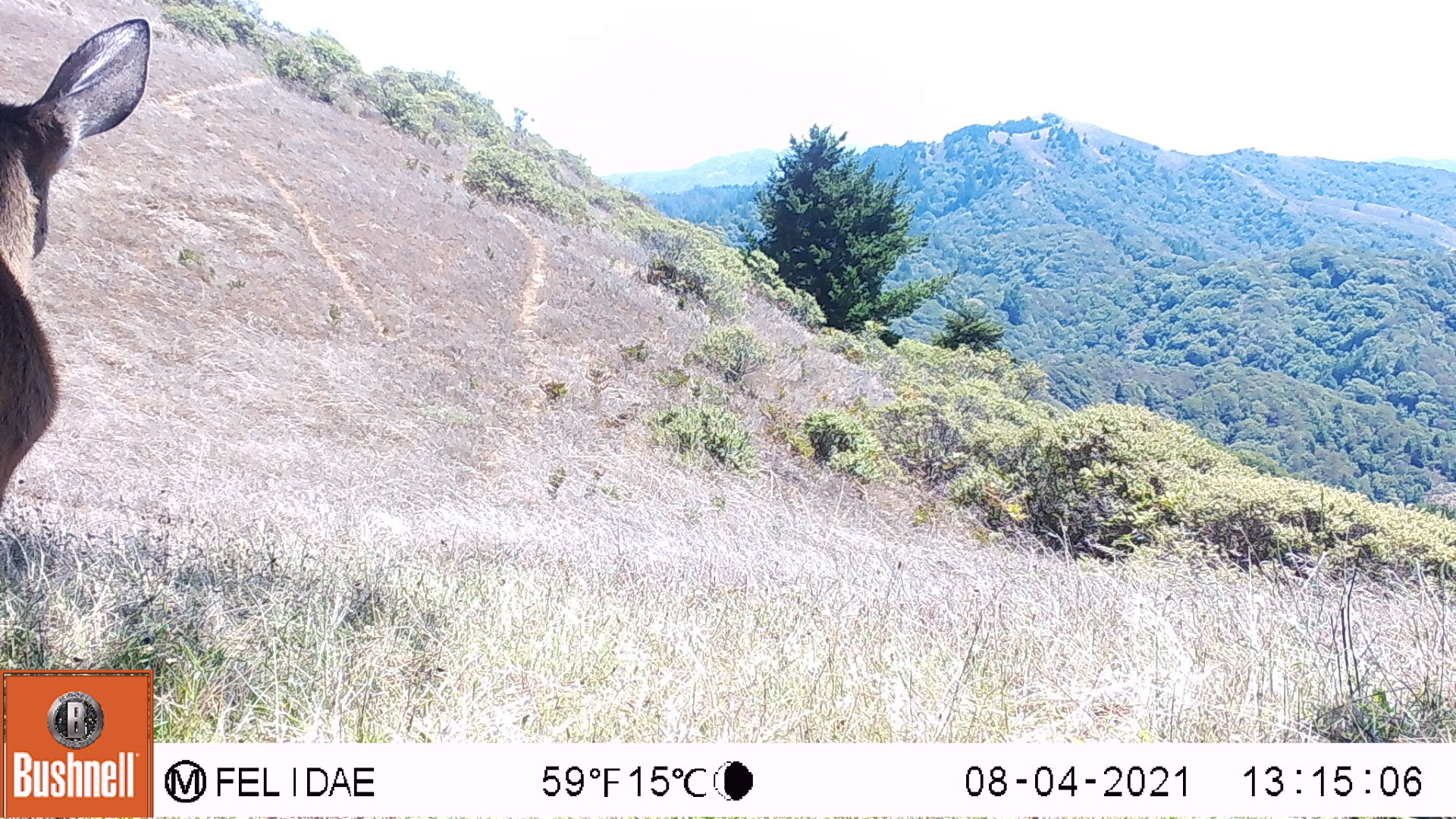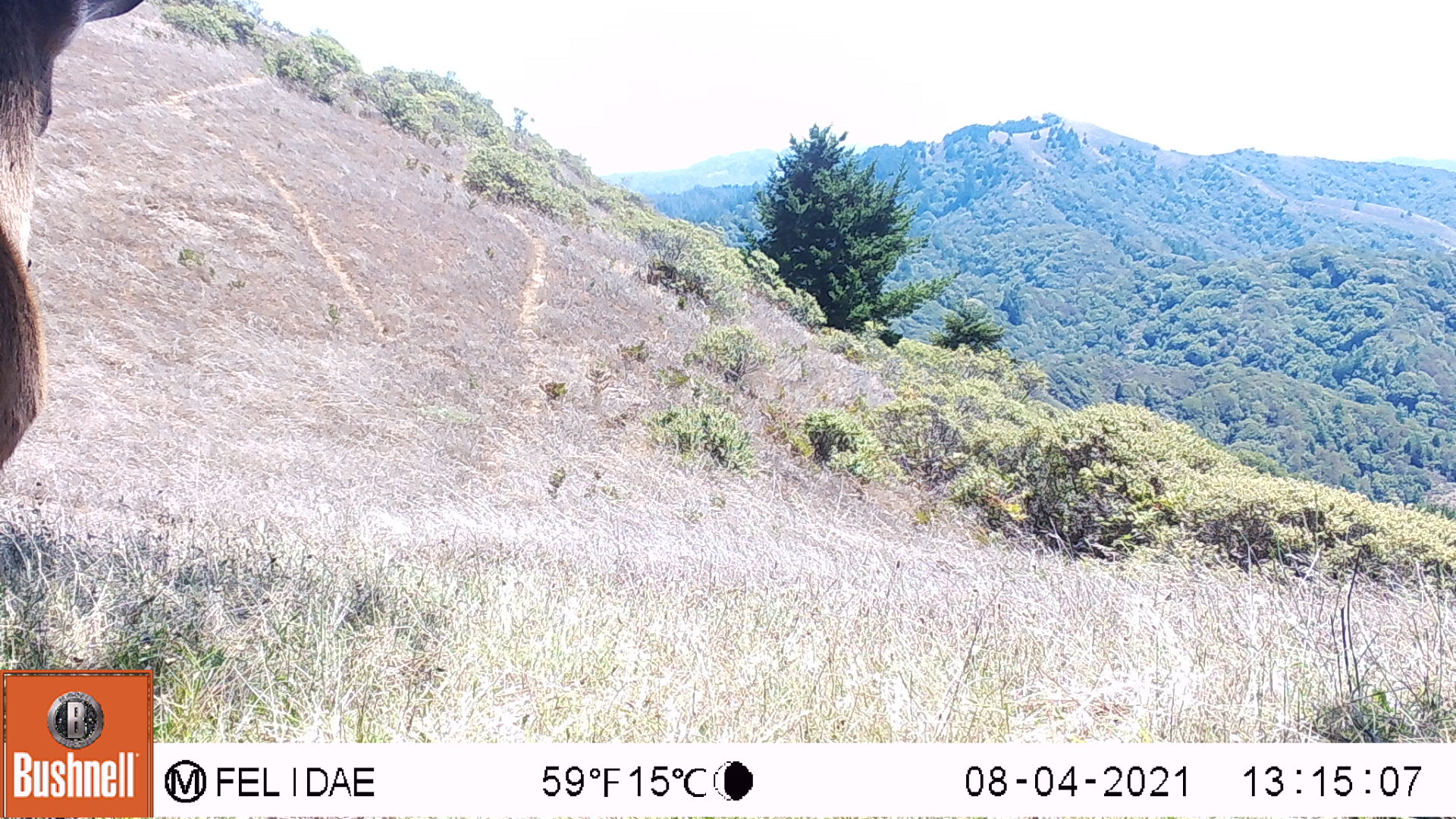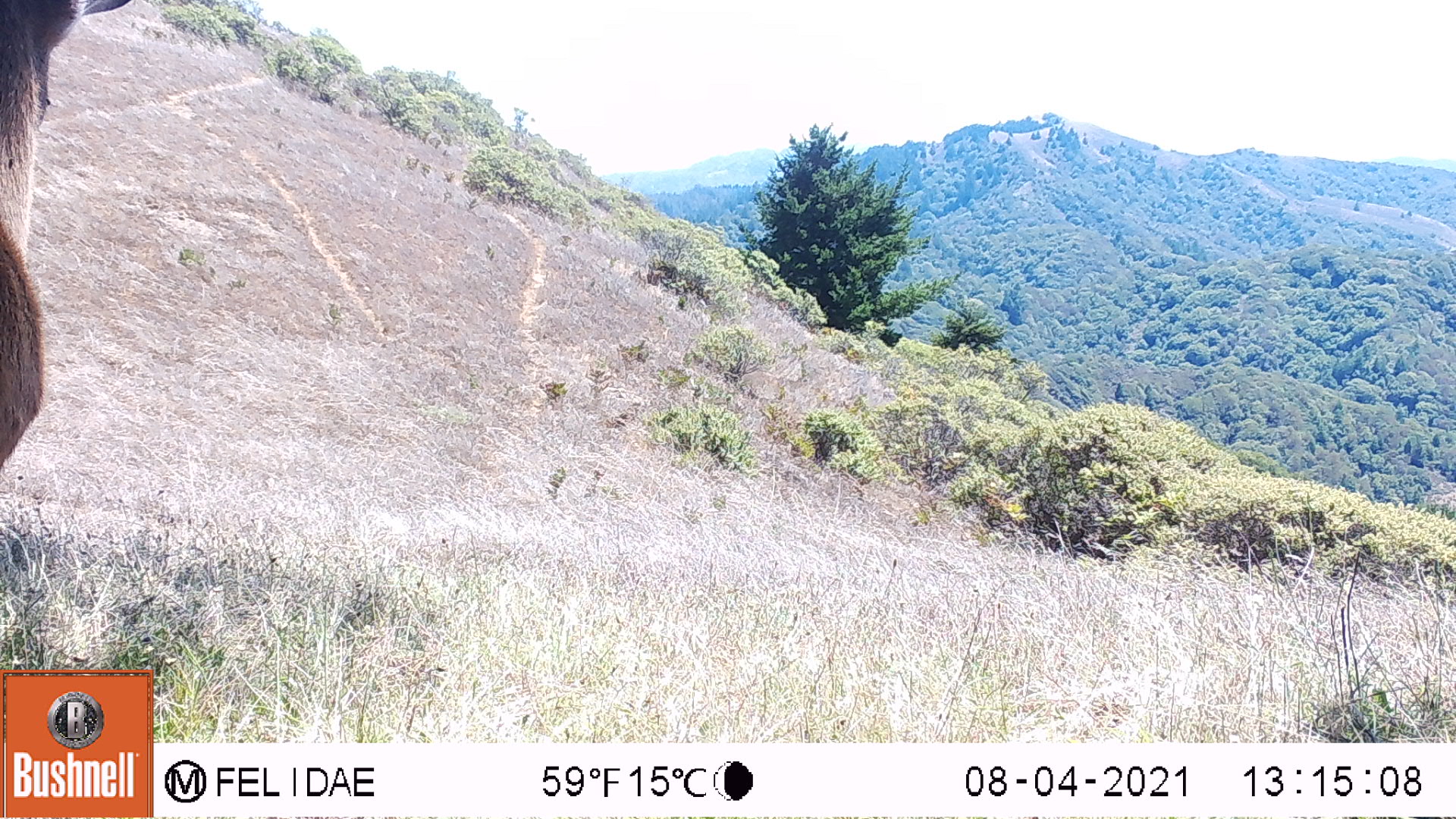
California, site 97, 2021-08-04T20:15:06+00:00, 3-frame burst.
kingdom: Animalia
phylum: Chordata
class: Mammalia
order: Artiodactyla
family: Cervidae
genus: Odocoileus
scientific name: Odocoileus hemionus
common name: mule deer